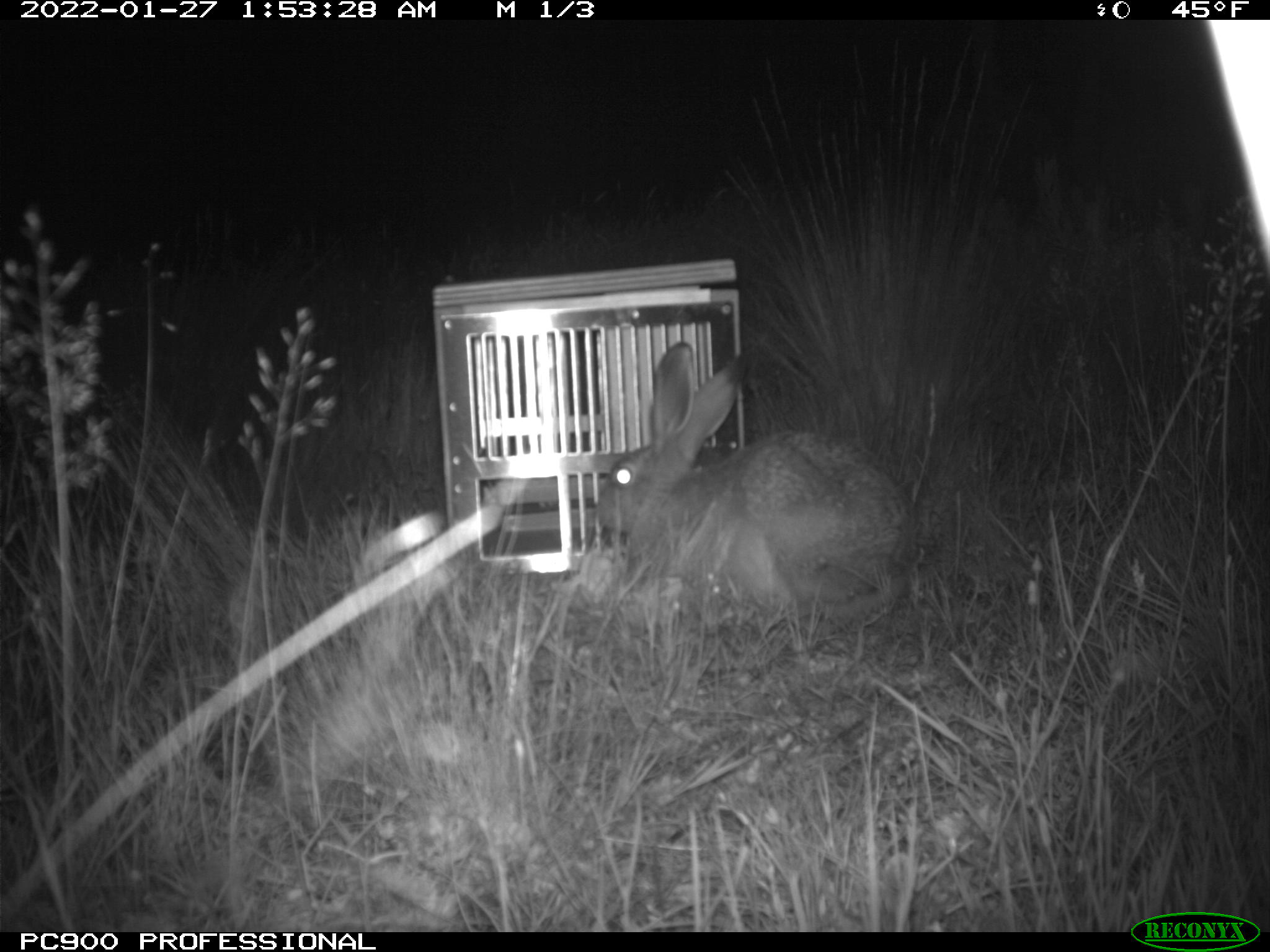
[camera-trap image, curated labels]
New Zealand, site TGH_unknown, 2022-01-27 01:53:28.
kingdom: Animalia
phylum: Chordata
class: Mammalia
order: Lagomorpha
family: Leporidae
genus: Lepus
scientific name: Lepus europaeus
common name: brown hare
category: hare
Hare (brown hare) (Lepus europaeus).